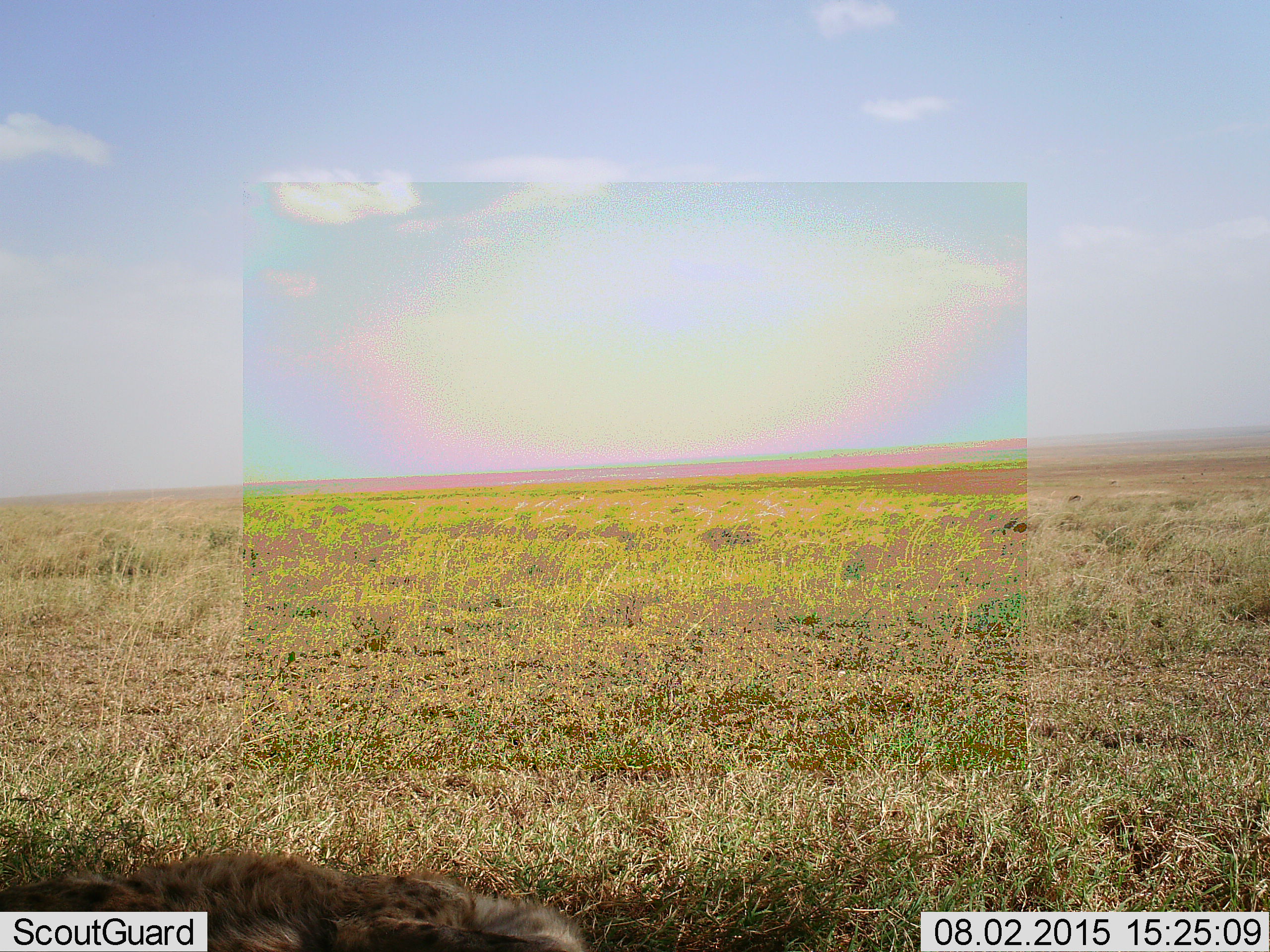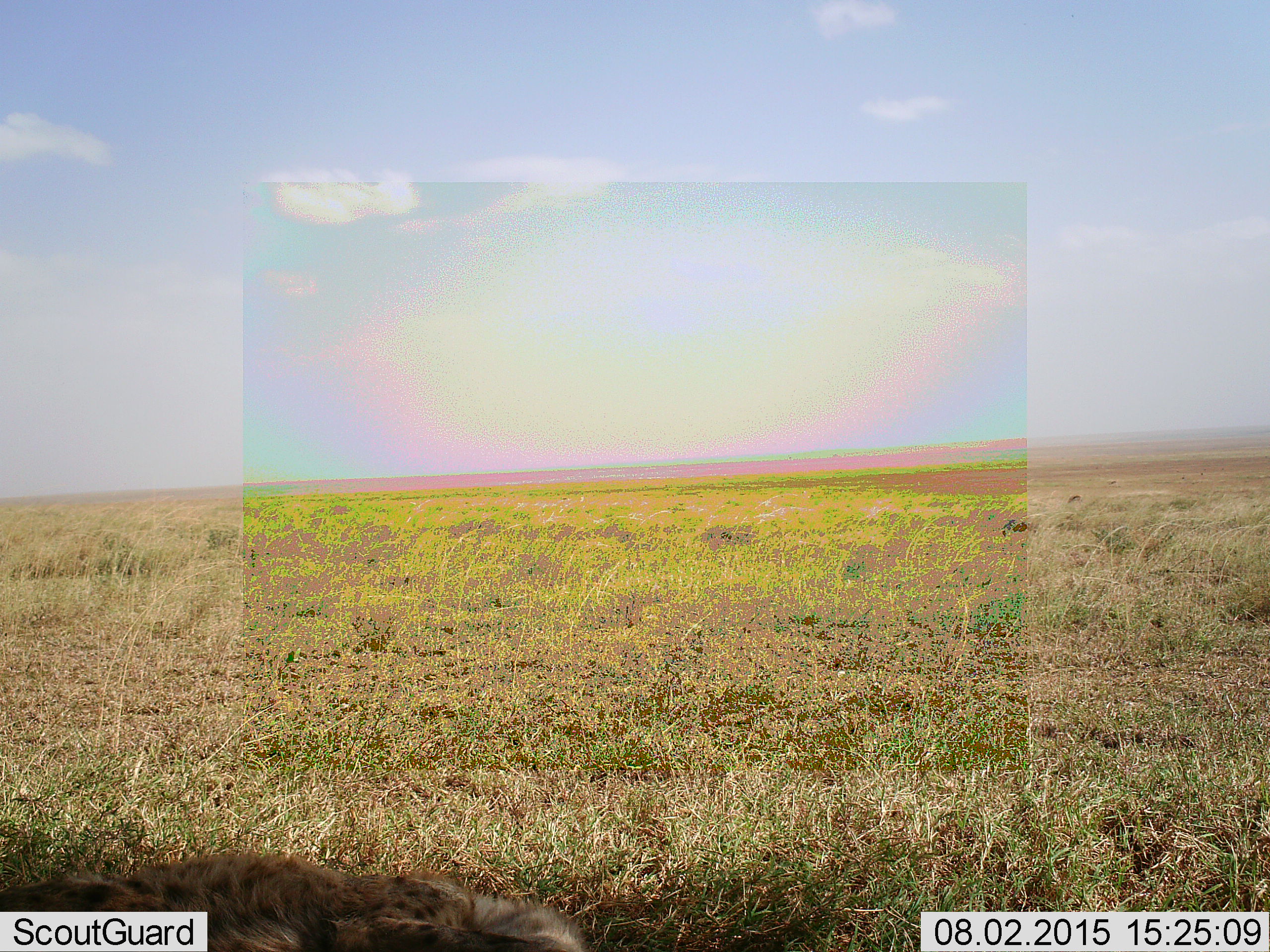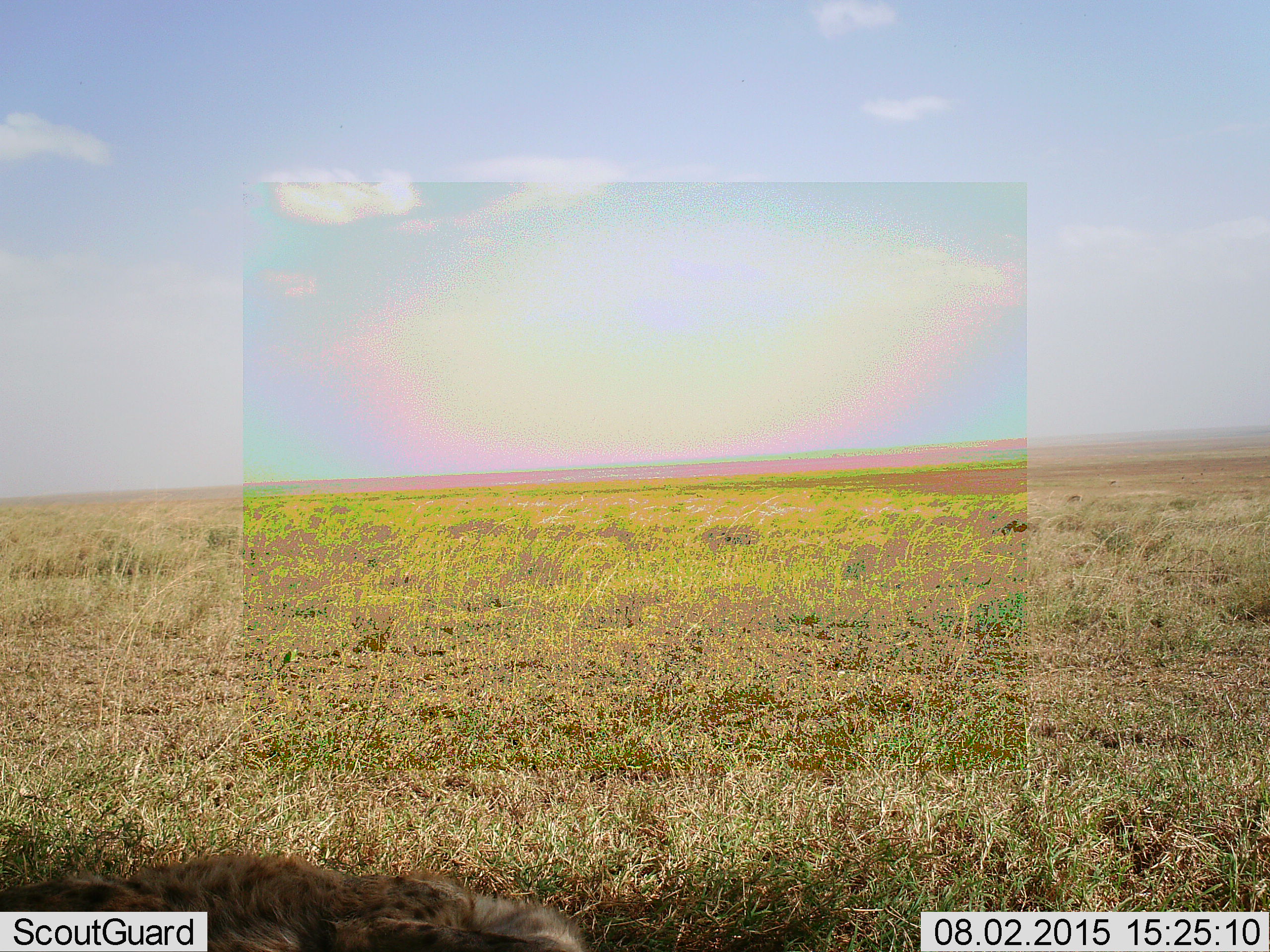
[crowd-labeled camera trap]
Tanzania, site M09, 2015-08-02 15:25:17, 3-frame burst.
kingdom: Animalia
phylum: Chordata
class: Mammalia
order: Artiodactyla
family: Bovidae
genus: Eudorcas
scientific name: Eudorcas thomsonii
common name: thomson's gazelle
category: gazellethomsons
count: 4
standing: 33%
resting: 0%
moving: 0%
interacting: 0%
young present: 0%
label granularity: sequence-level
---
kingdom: Animalia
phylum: Chordata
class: Mammalia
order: Carnivora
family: Hyaenidae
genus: Crocuta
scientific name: Crocuta crocuta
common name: spotted hyena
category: hyenaspotted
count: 1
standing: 17%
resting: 83%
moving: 0%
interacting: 0%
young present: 0%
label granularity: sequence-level